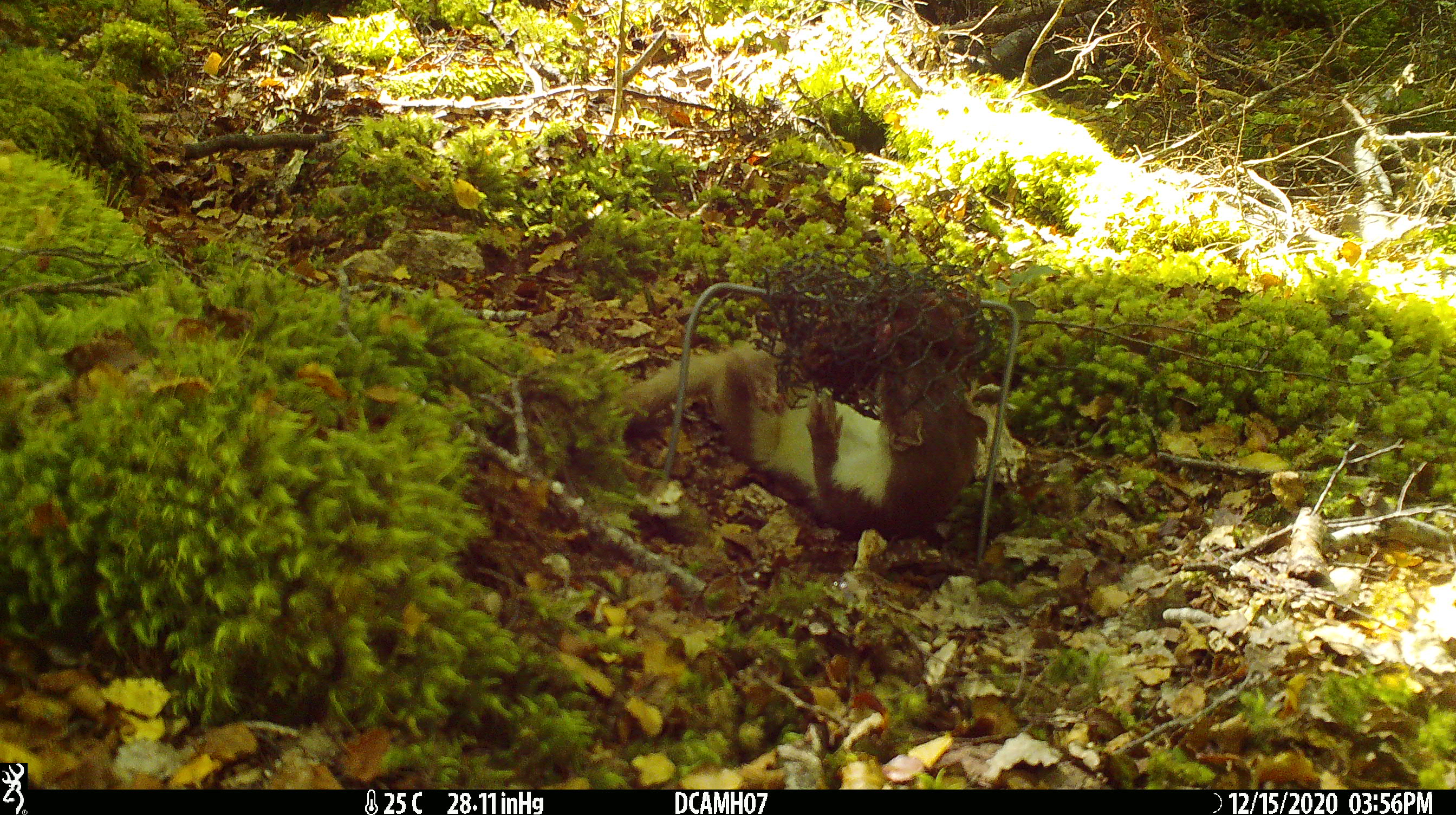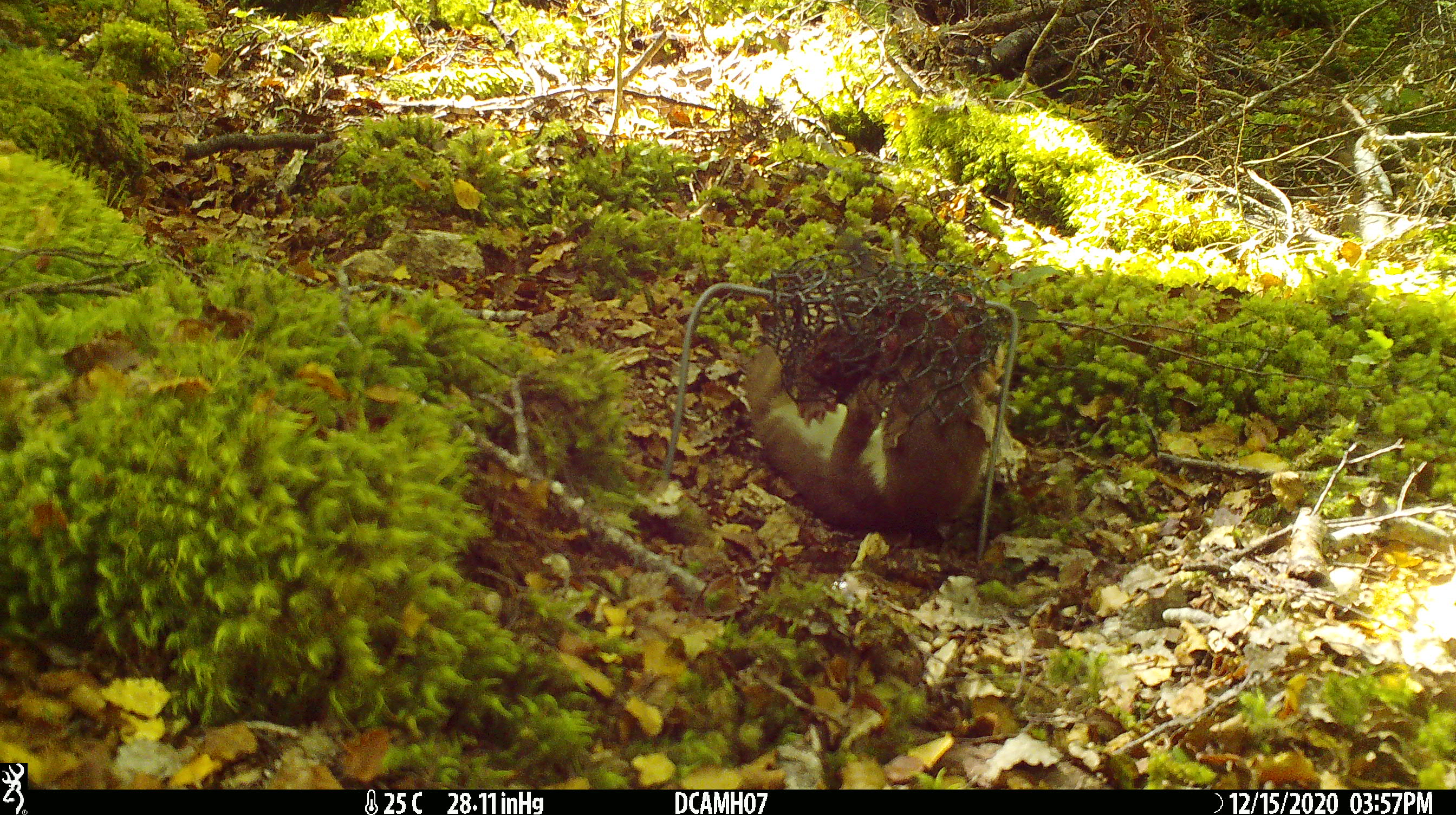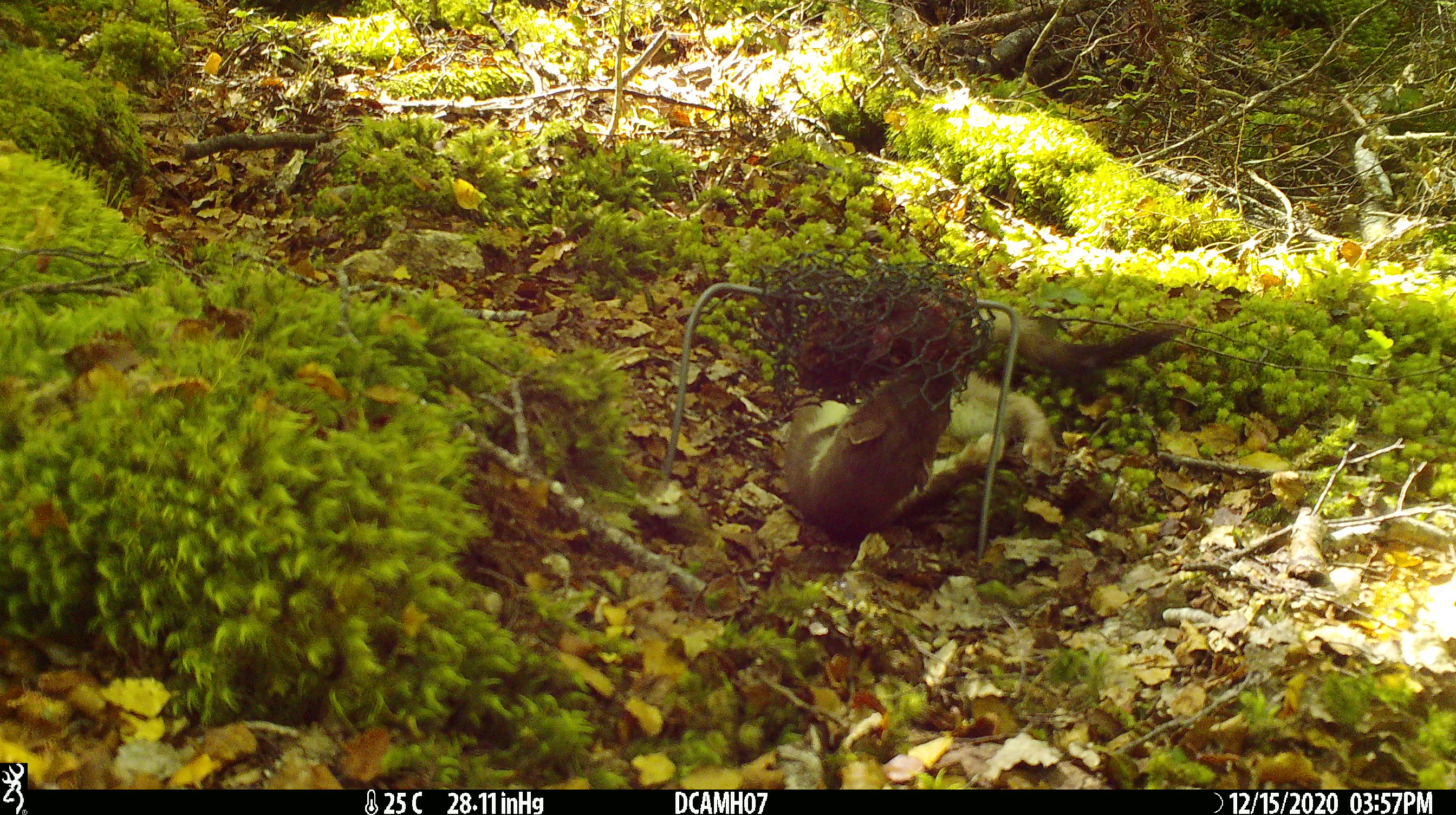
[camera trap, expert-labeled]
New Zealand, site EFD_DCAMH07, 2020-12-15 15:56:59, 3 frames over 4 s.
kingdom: Animalia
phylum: Chordata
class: Mammalia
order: Carnivora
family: Mustelidae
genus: Mustela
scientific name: Mustela erminea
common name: stoat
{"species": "stoat (Mustela erminea)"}